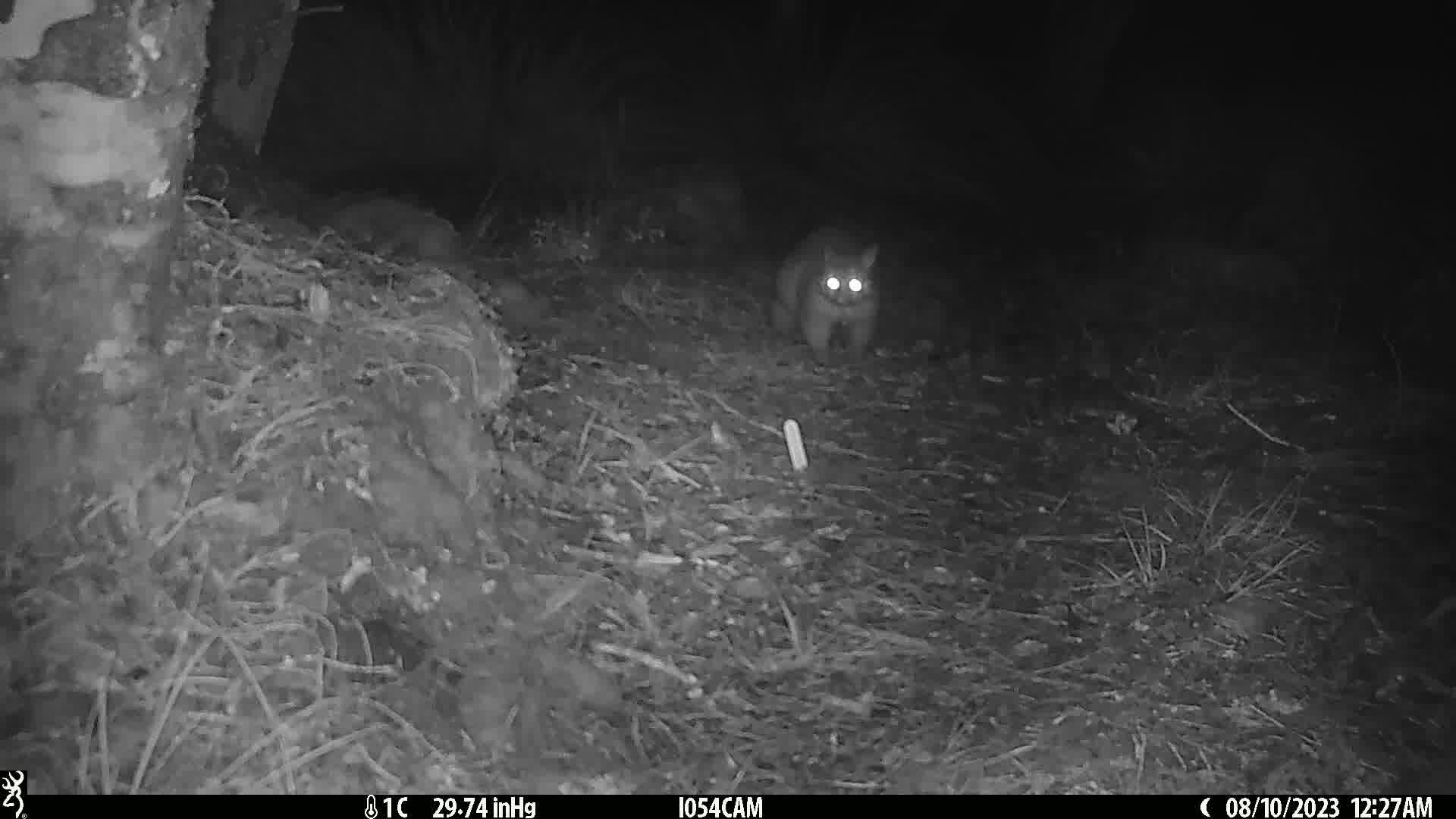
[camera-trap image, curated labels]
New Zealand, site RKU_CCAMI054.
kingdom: Animalia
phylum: Chordata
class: Mammalia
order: Diprotodontia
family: Phalangeridae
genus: Trichosurus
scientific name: Trichosurus vulpecula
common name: common brushtail possum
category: possum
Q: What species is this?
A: Possum (common brushtail possum) (Trichosurus vulpecula).